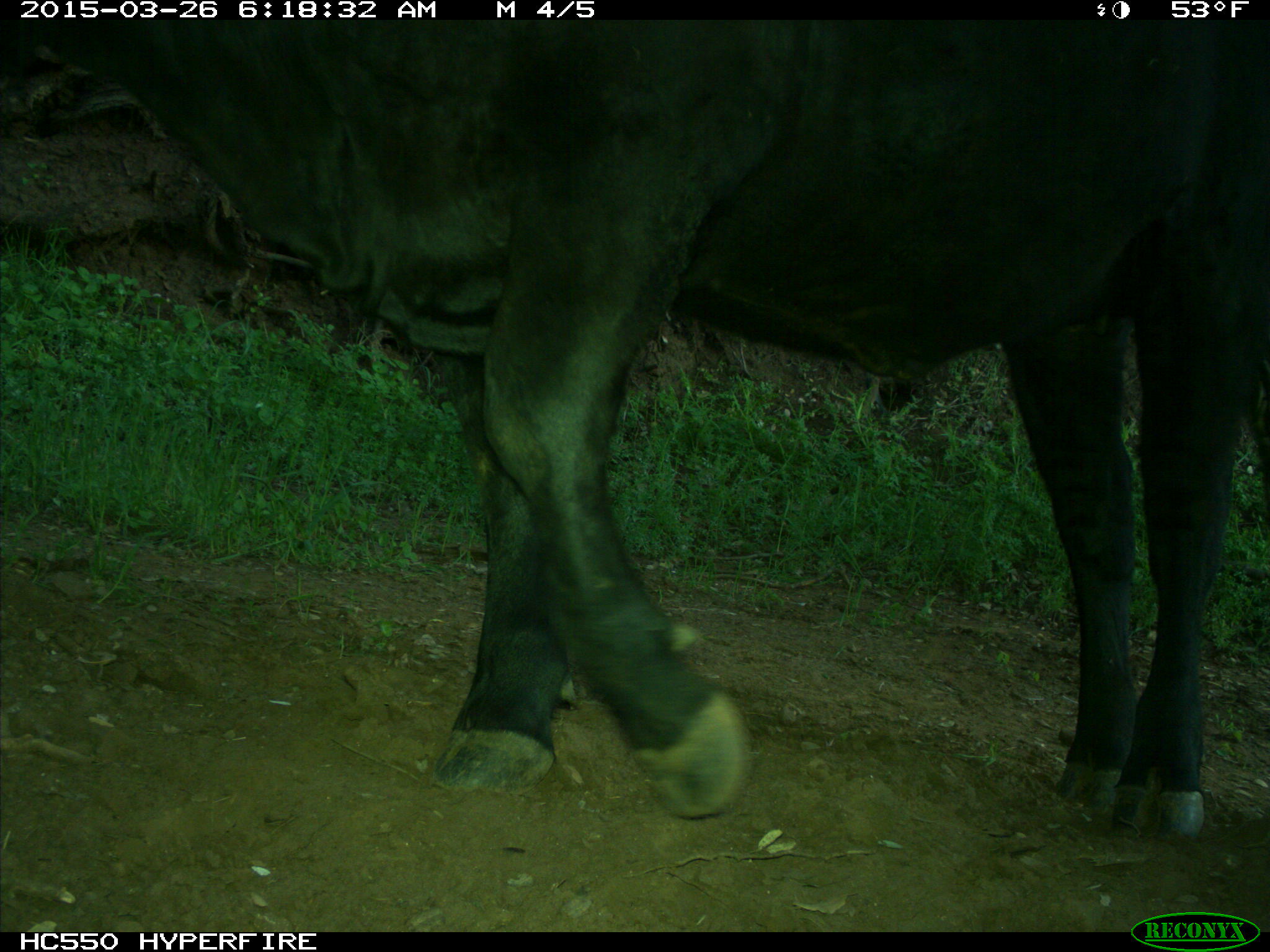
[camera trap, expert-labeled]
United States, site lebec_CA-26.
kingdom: Animalia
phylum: Chordata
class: Mammalia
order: Artiodactyla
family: Bovidae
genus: Bos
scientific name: Bos taurus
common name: domestic cow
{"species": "Bos taurus (domestic cow)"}